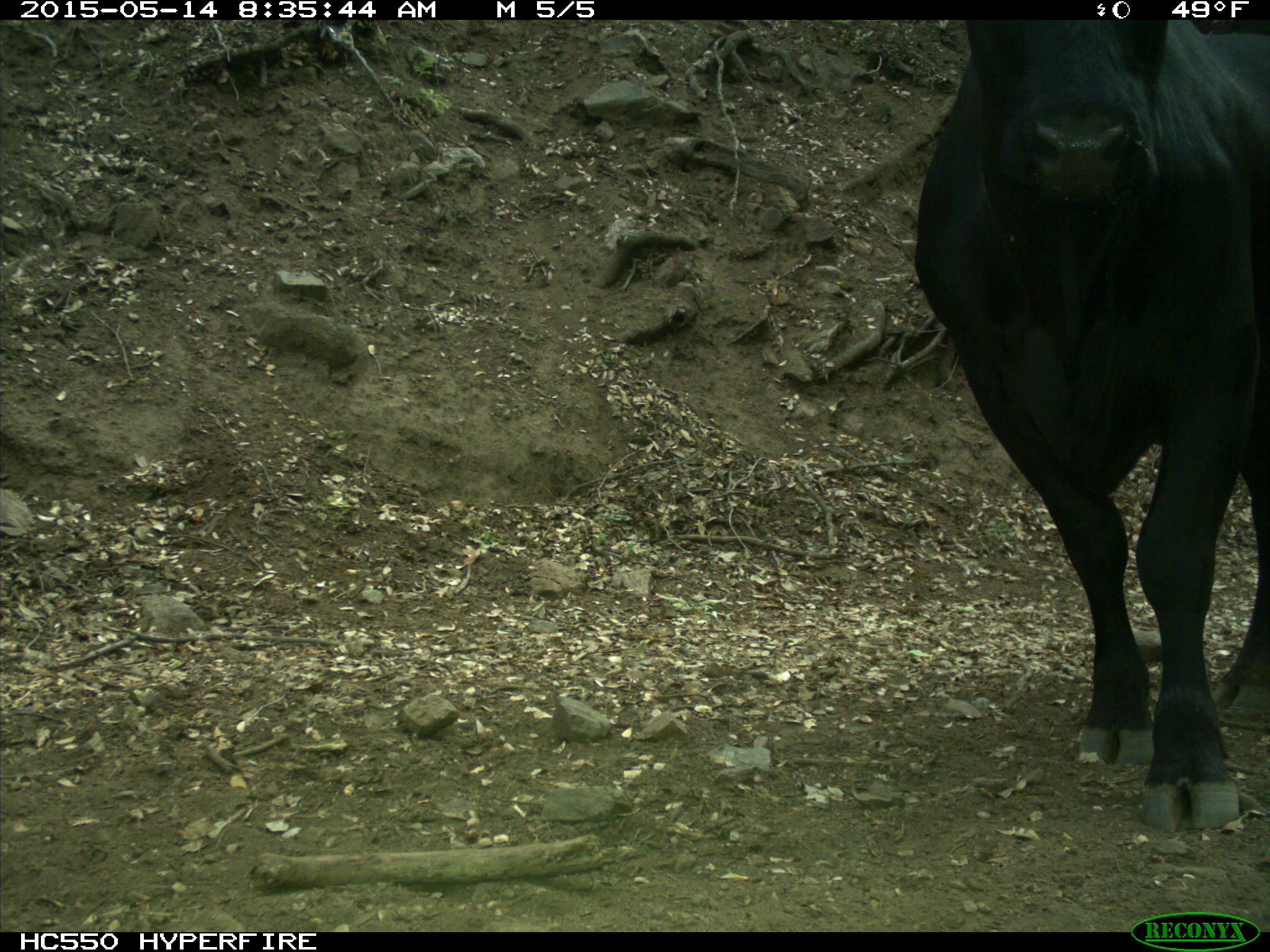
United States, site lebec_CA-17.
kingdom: Animalia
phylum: Chordata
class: Mammalia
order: Artiodactyla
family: Bovidae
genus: Bos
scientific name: Bos taurus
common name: domestic cow